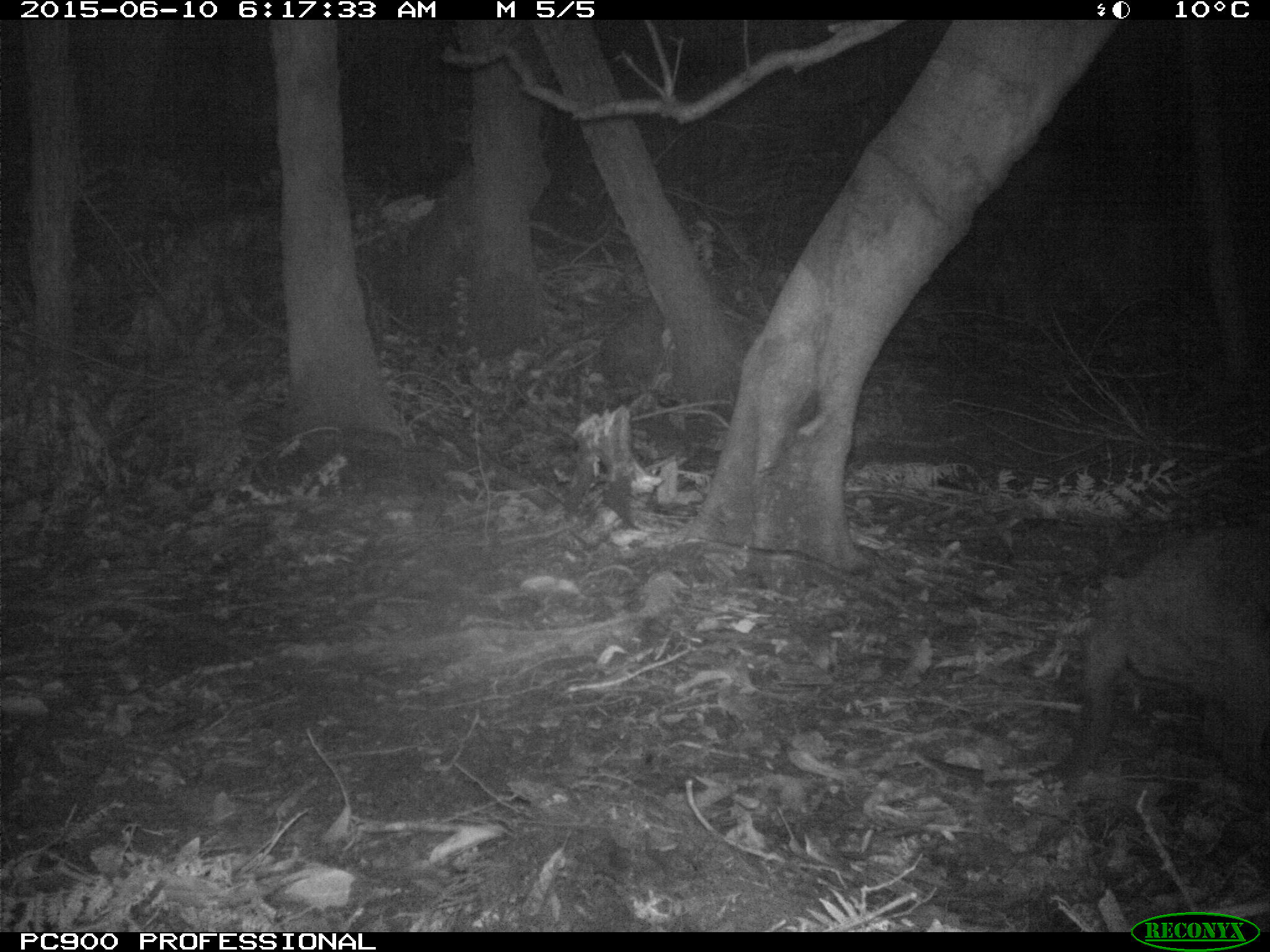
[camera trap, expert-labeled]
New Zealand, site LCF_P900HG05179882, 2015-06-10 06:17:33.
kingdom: Animalia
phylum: Chordata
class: Mammalia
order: Diprotodontia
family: Macropodidae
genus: Notamacropus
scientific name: Notamacropus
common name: wallaby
Wallaby (Notamacropus).